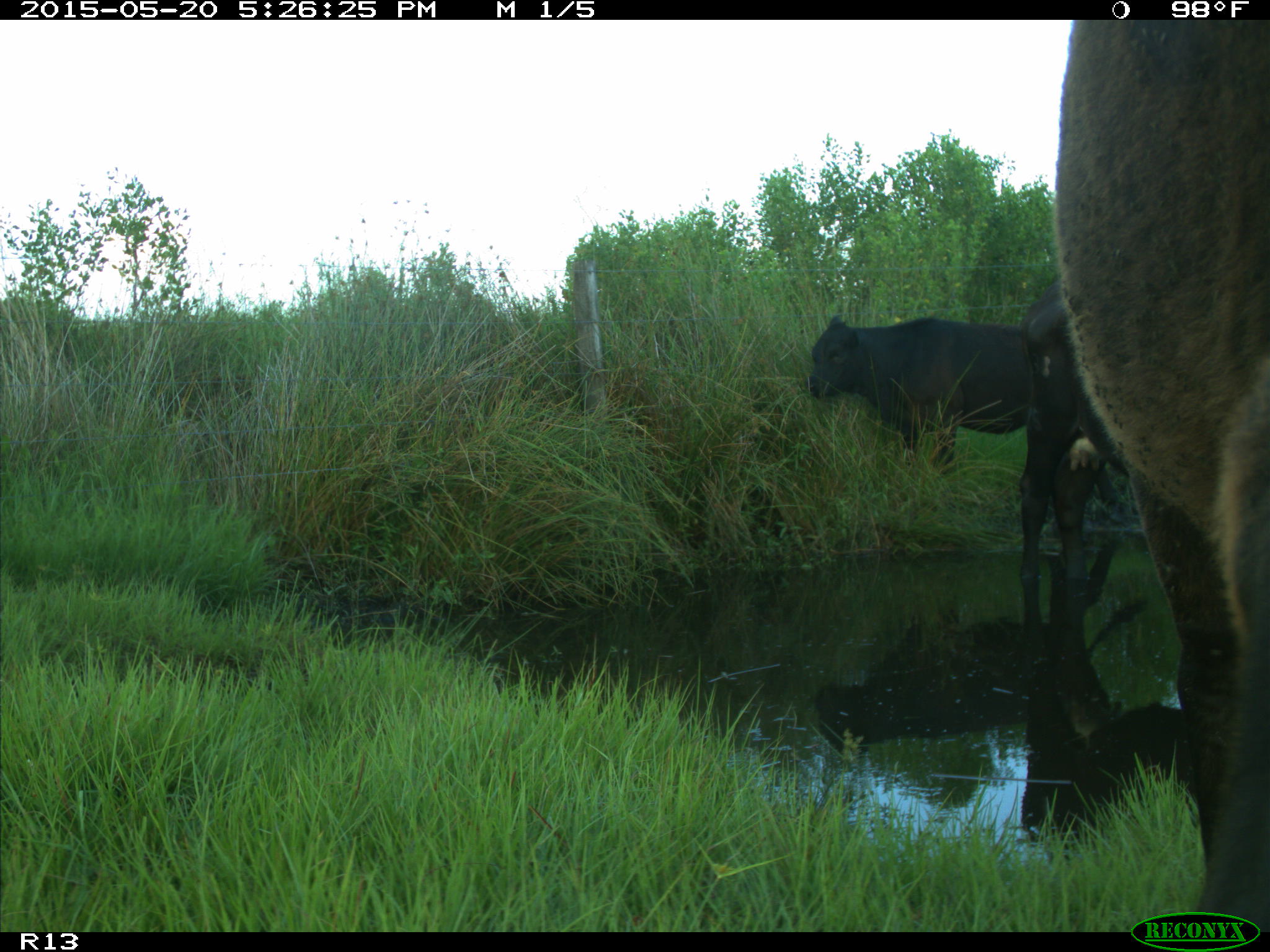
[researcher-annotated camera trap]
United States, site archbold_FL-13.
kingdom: Animalia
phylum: Chordata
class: Mammalia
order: Artiodactyla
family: Bovidae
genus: Bos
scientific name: Bos taurus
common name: domestic cow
Bos taurus (domestic cow).